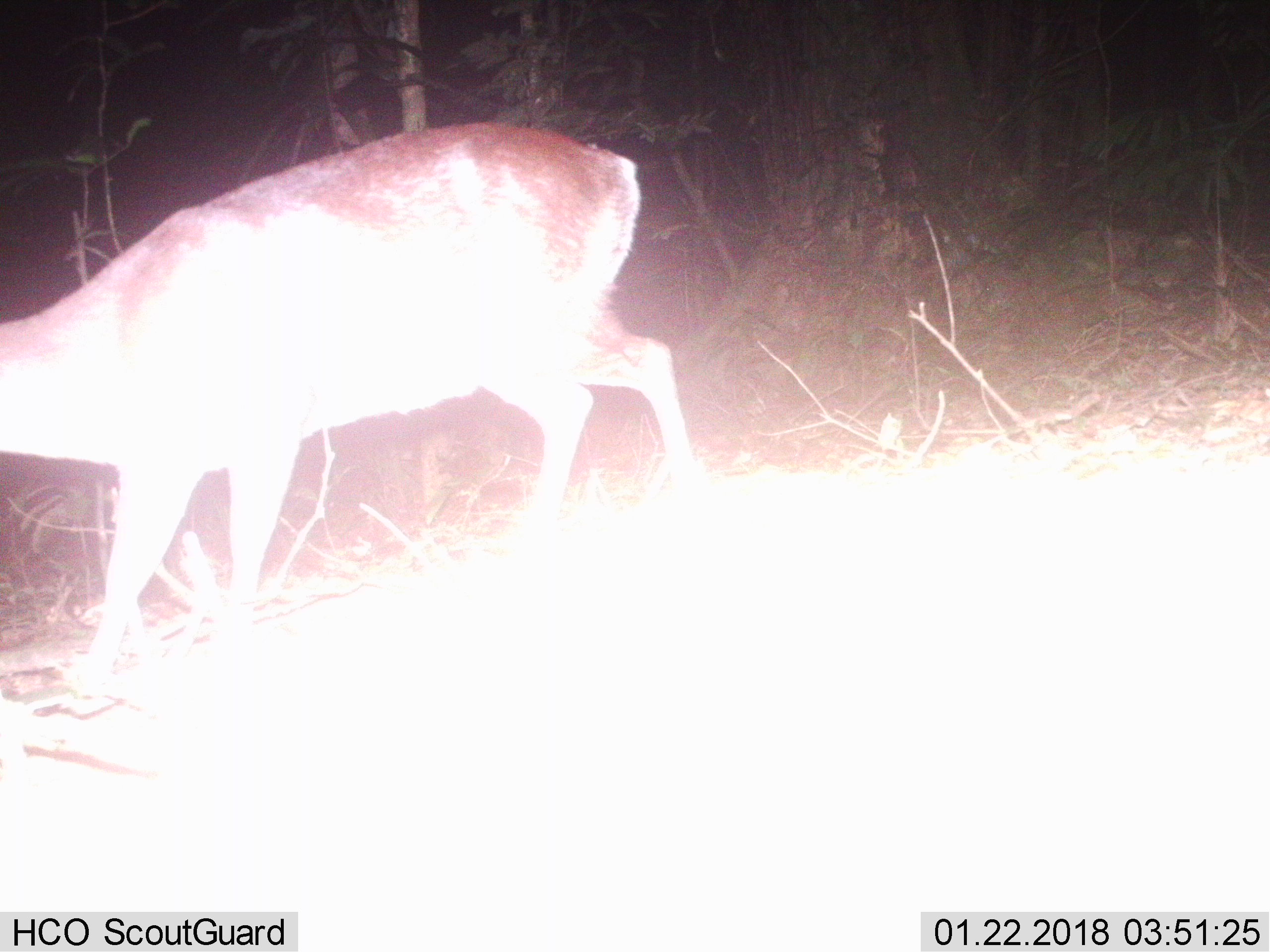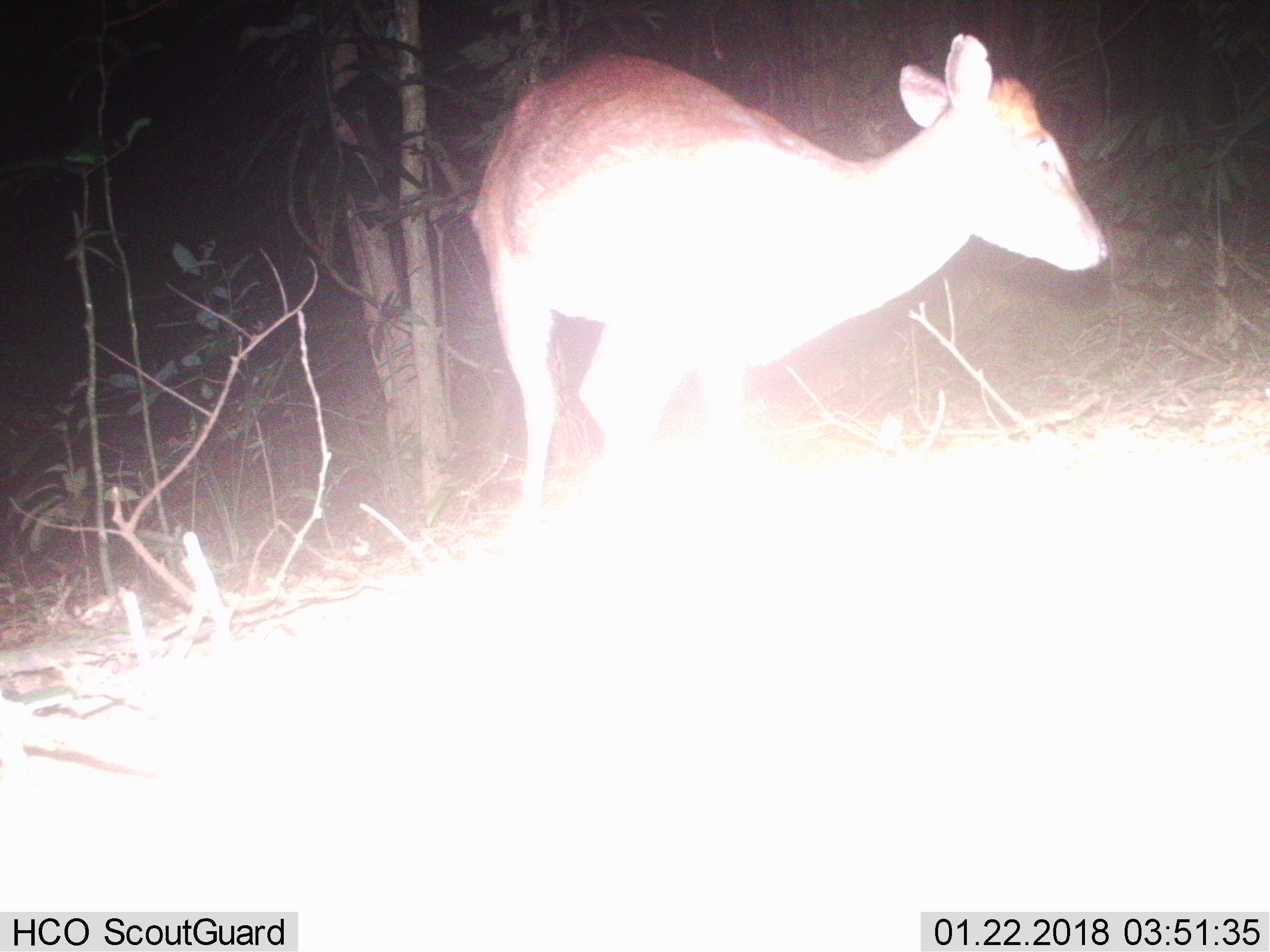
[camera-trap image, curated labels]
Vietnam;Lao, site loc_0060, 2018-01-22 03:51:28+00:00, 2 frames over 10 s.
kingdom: Animalia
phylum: Chordata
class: Mammalia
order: Artiodactyla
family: Cervidae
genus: Muntiacus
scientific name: Muntiacus rooseveltorum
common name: roosevelt's muntjac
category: roosevelts muntjac group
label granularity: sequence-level